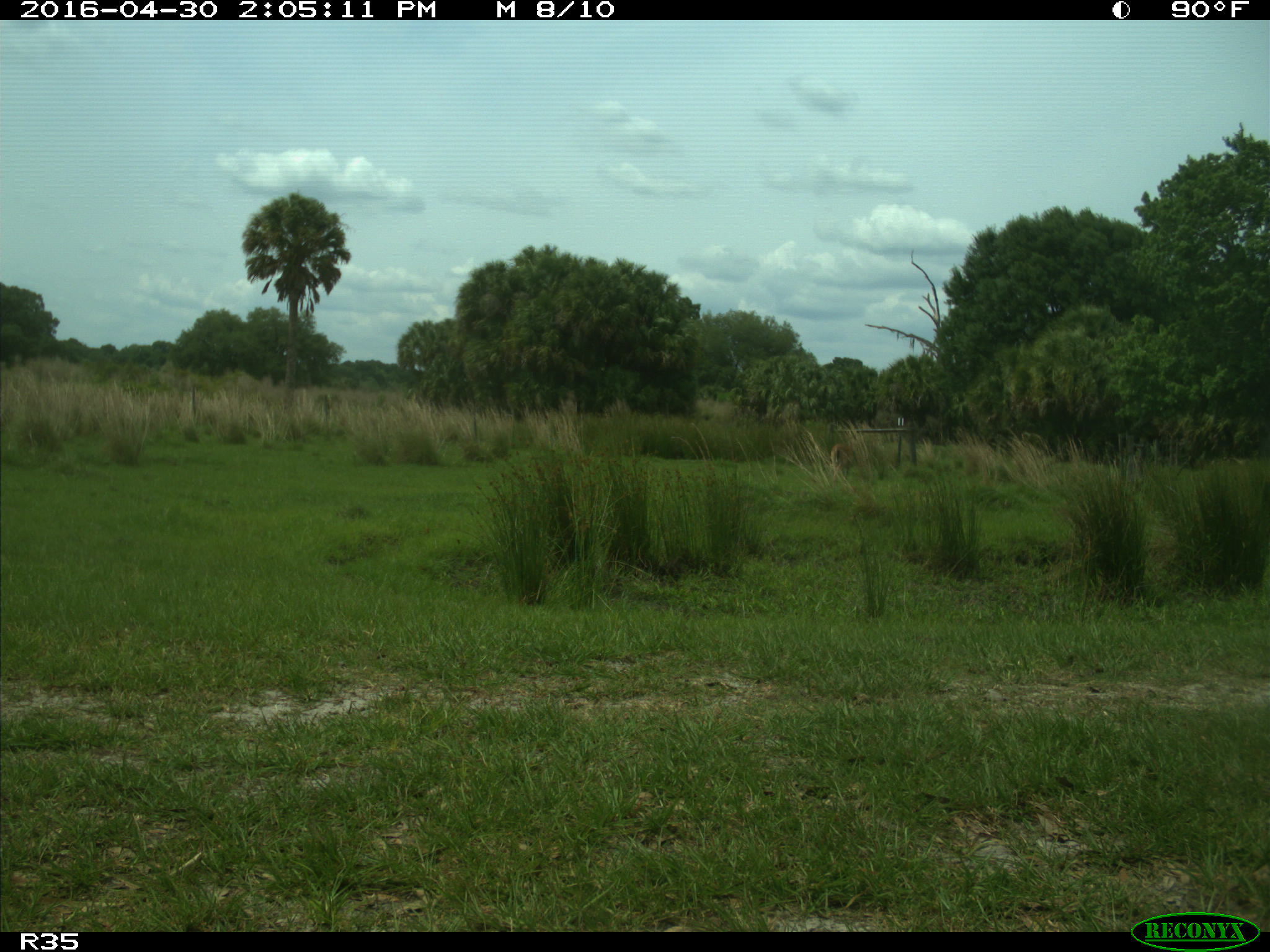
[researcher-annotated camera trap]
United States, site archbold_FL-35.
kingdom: Animalia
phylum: Chordata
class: Mammalia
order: Artiodactyla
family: Cervidae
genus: Odocoileus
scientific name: Odocoileus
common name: deer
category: unidentified deer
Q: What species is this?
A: Unidentified deer (deer) (Odocoileus).